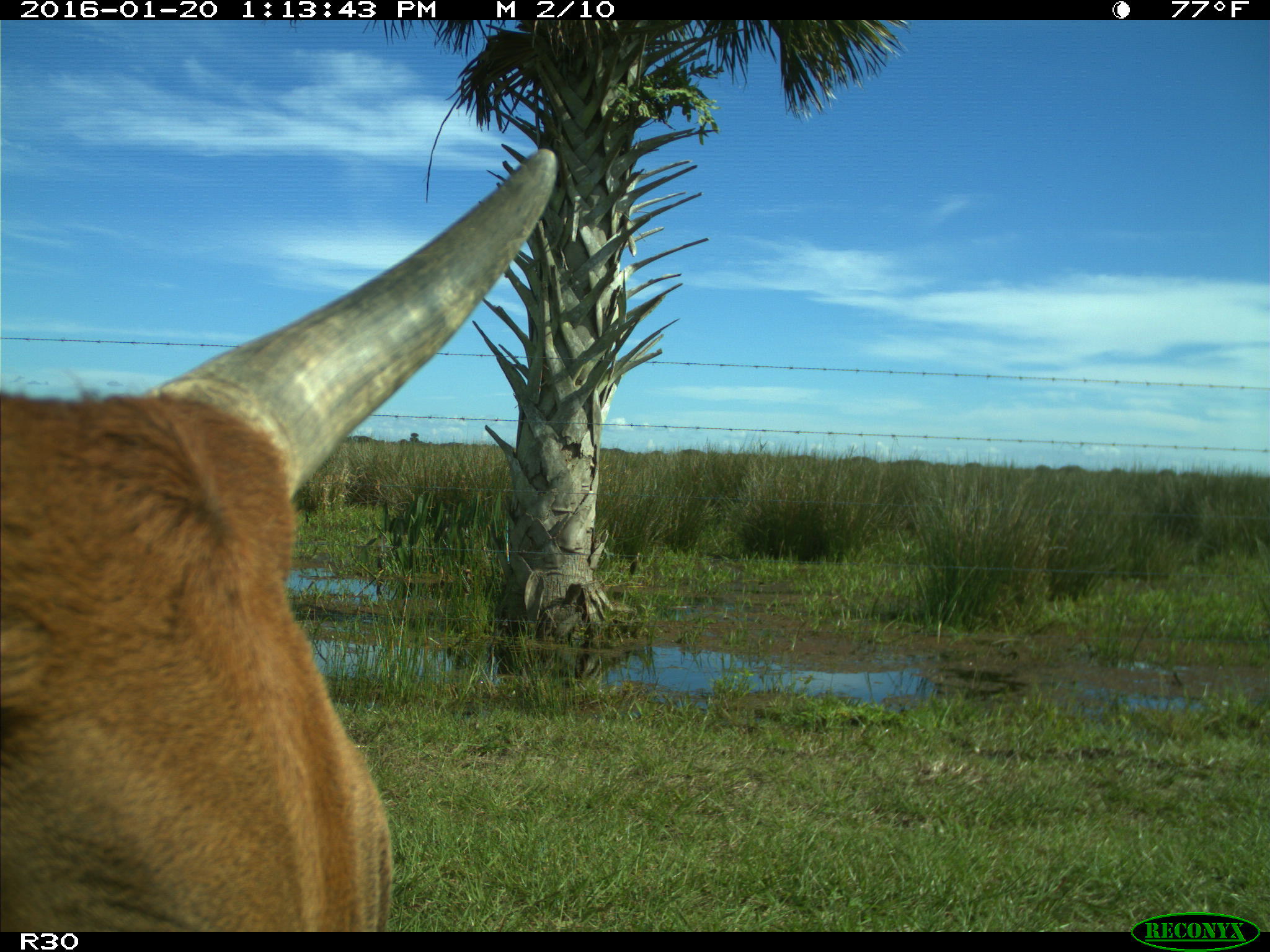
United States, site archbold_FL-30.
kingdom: Animalia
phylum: Chordata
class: Mammalia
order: Artiodactyla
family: Bovidae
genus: Bos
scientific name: Bos taurus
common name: domestic cow